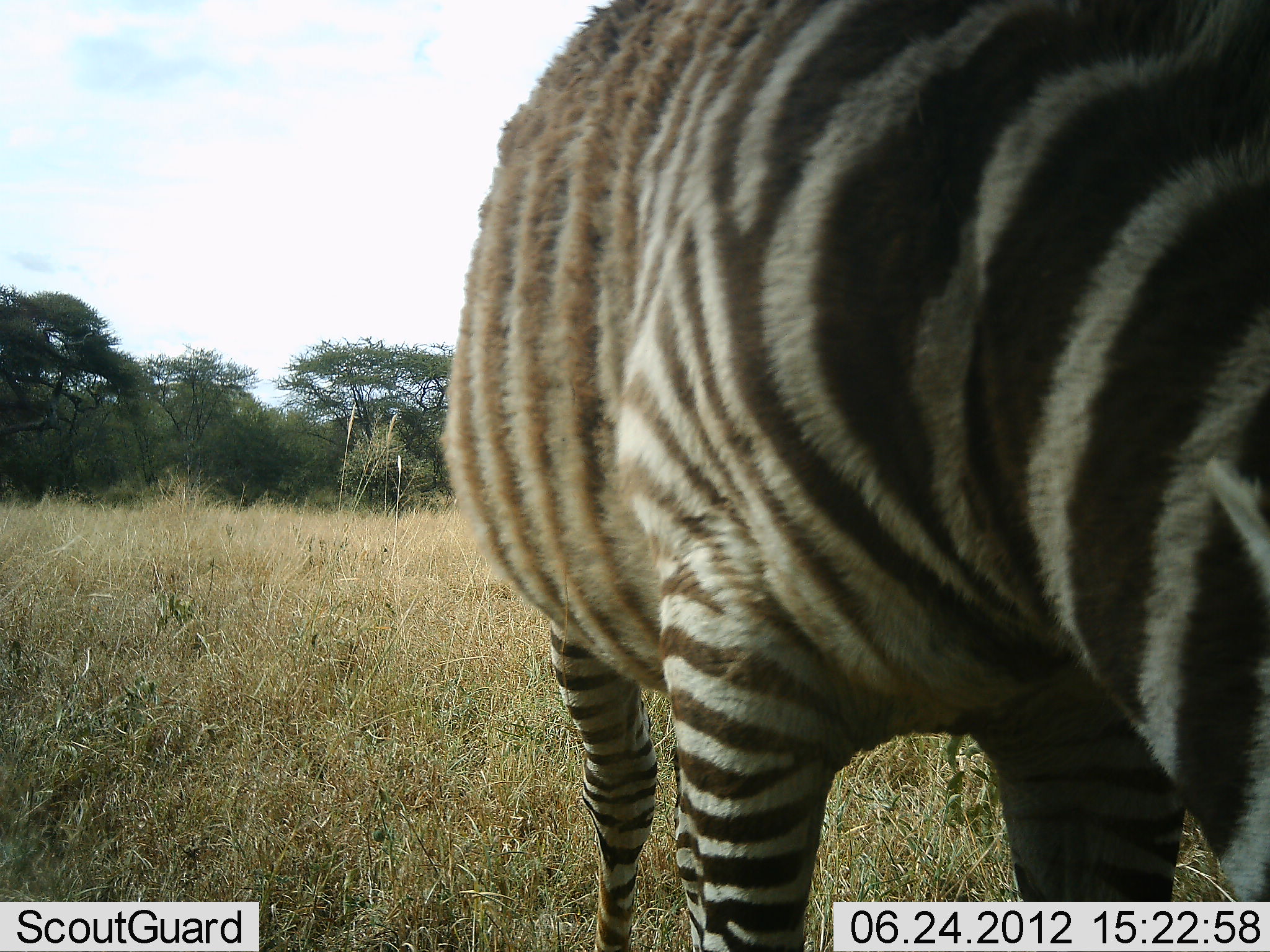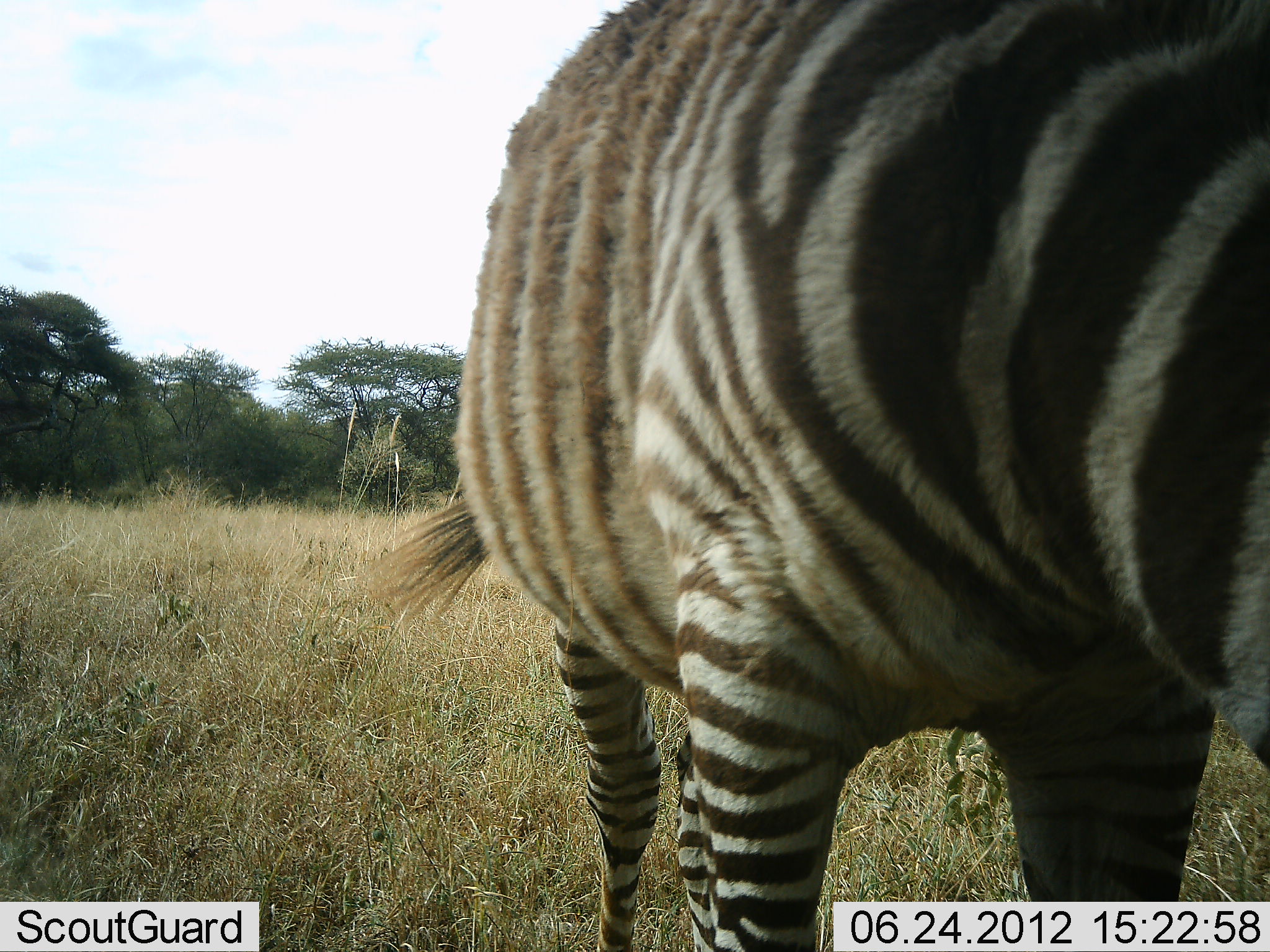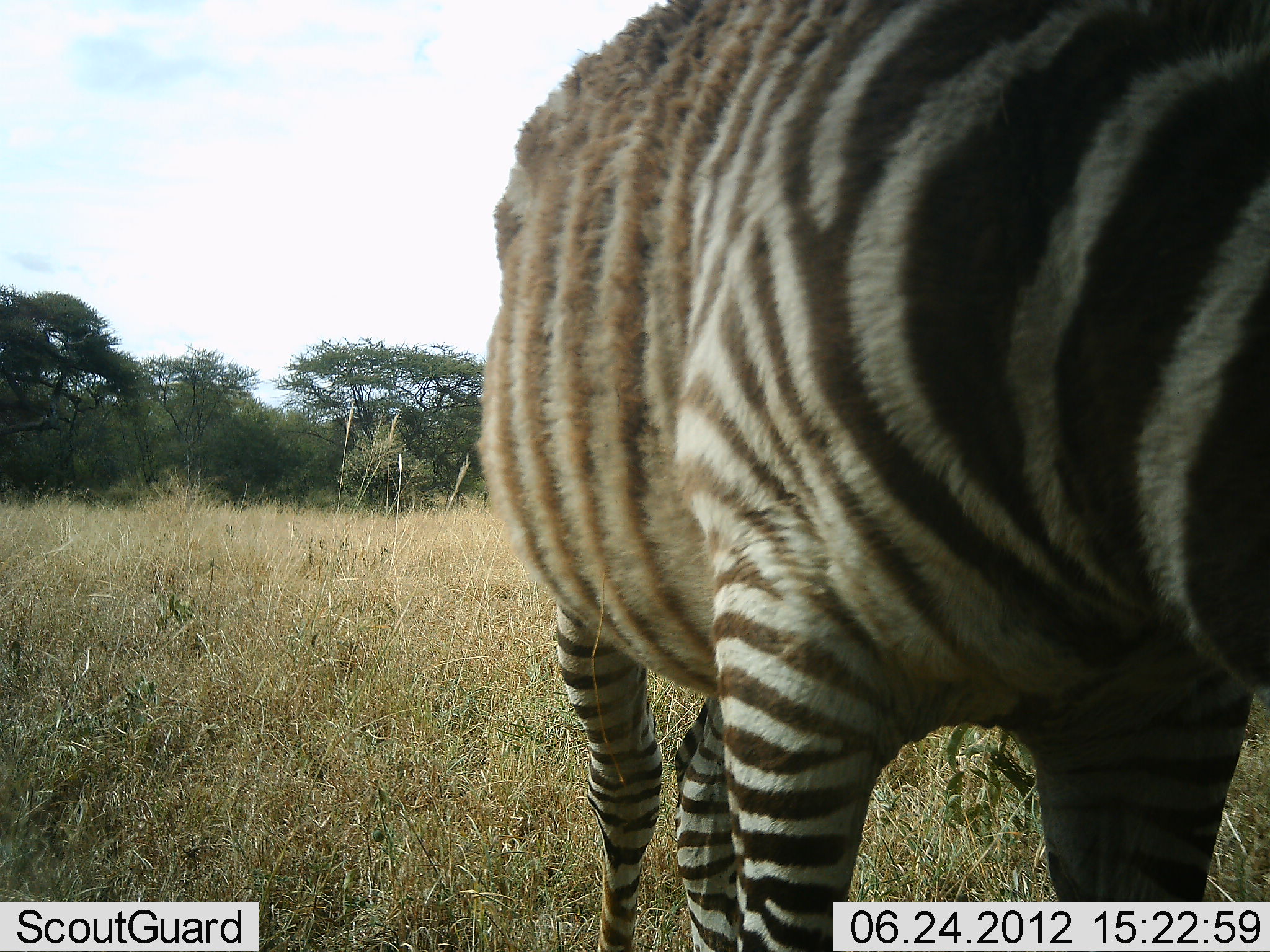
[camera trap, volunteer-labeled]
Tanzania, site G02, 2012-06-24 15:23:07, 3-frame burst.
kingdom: Animalia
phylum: Chordata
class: Mammalia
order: Perissodactyla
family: Equidae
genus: Equus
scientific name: Equus quagga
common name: plains zebra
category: zebra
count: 1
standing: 70%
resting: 0%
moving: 0%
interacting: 0%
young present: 0%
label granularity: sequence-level